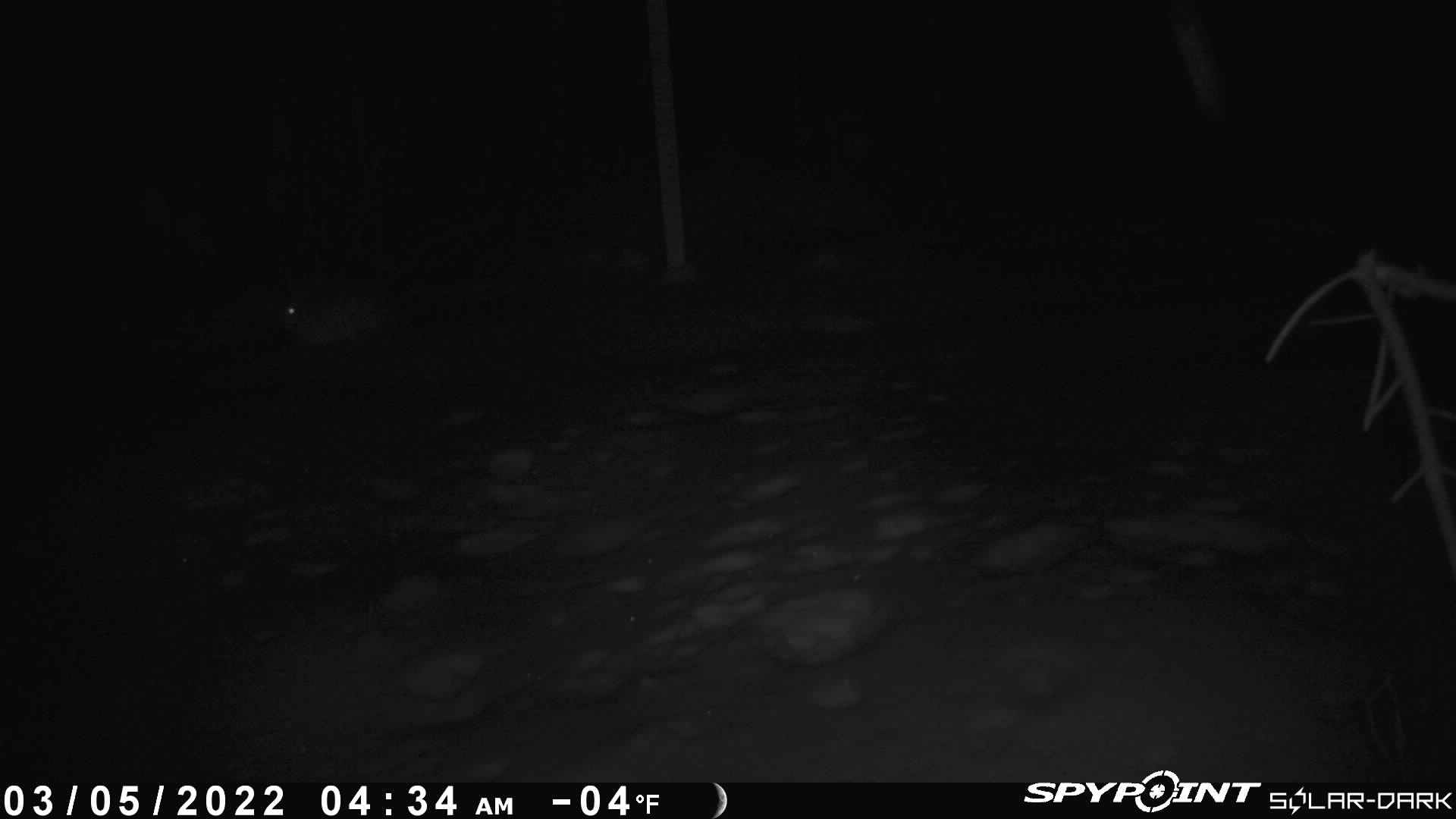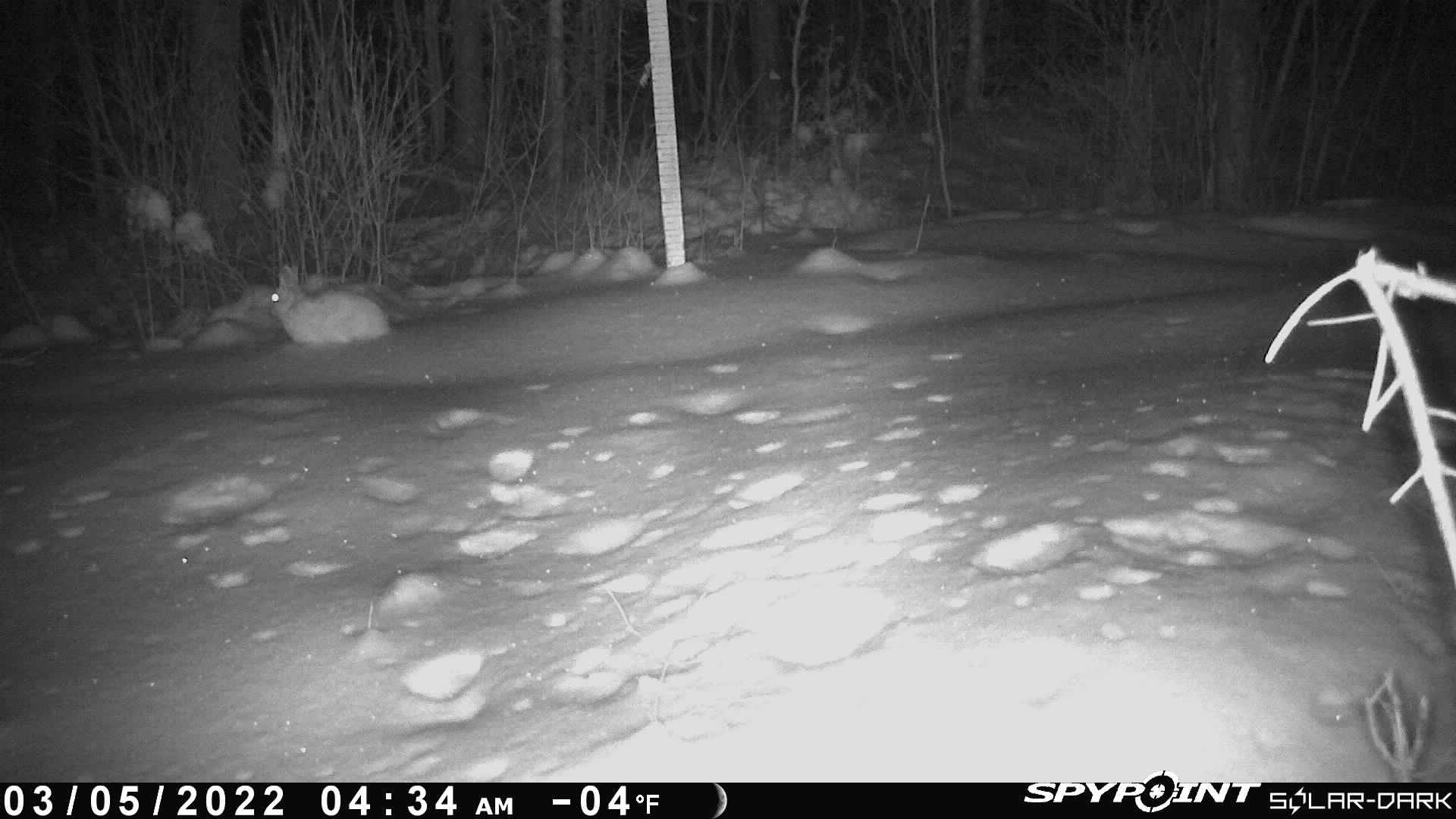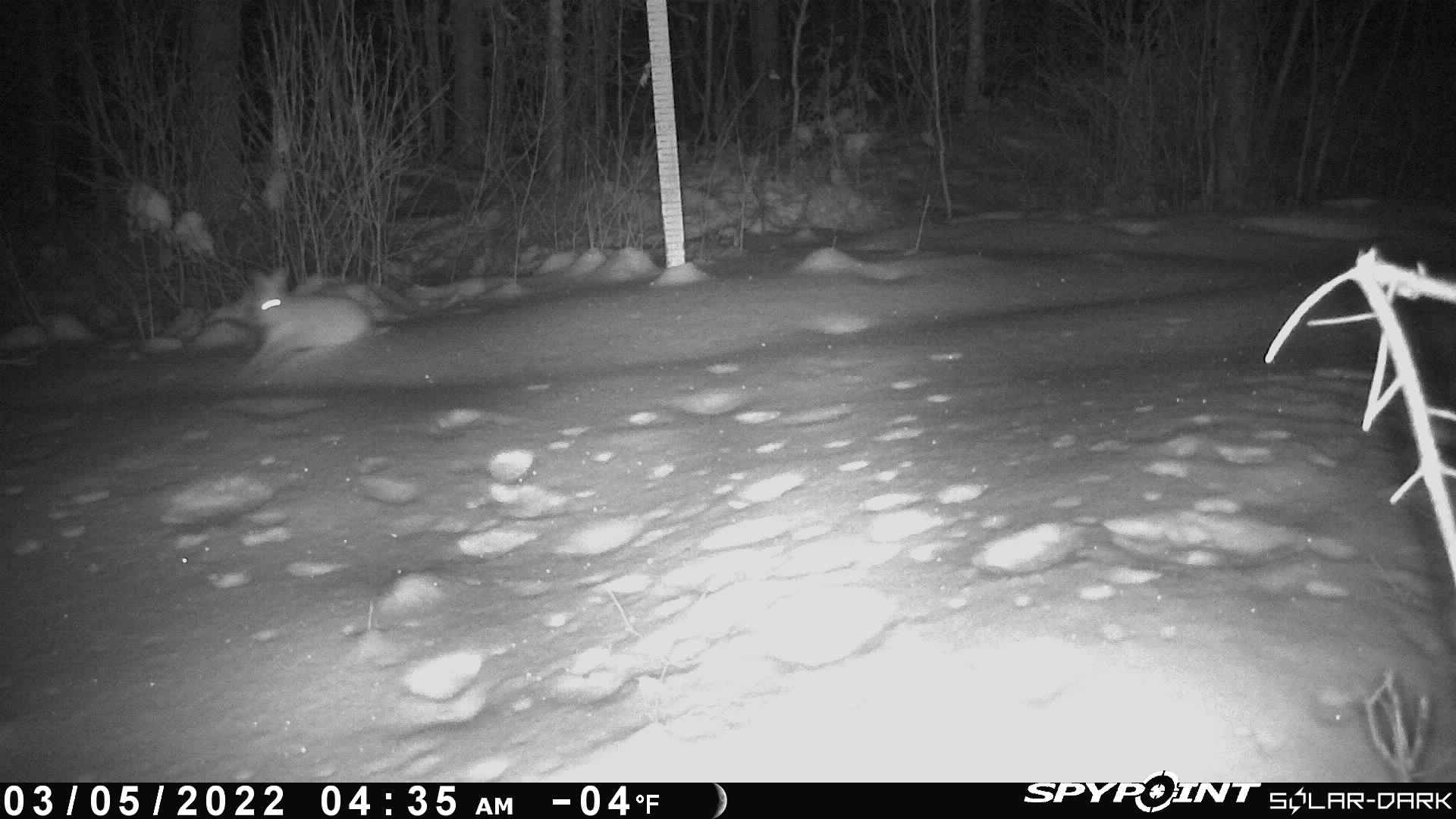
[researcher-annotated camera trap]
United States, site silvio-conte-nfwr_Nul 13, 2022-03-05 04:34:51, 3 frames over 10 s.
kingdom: Animalia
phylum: Chordata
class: Mammalia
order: Lagomorpha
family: Leporidae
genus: Lepus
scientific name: Lepus americanus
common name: snowshoe hare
Snowshoe hare (Lepus americanus).